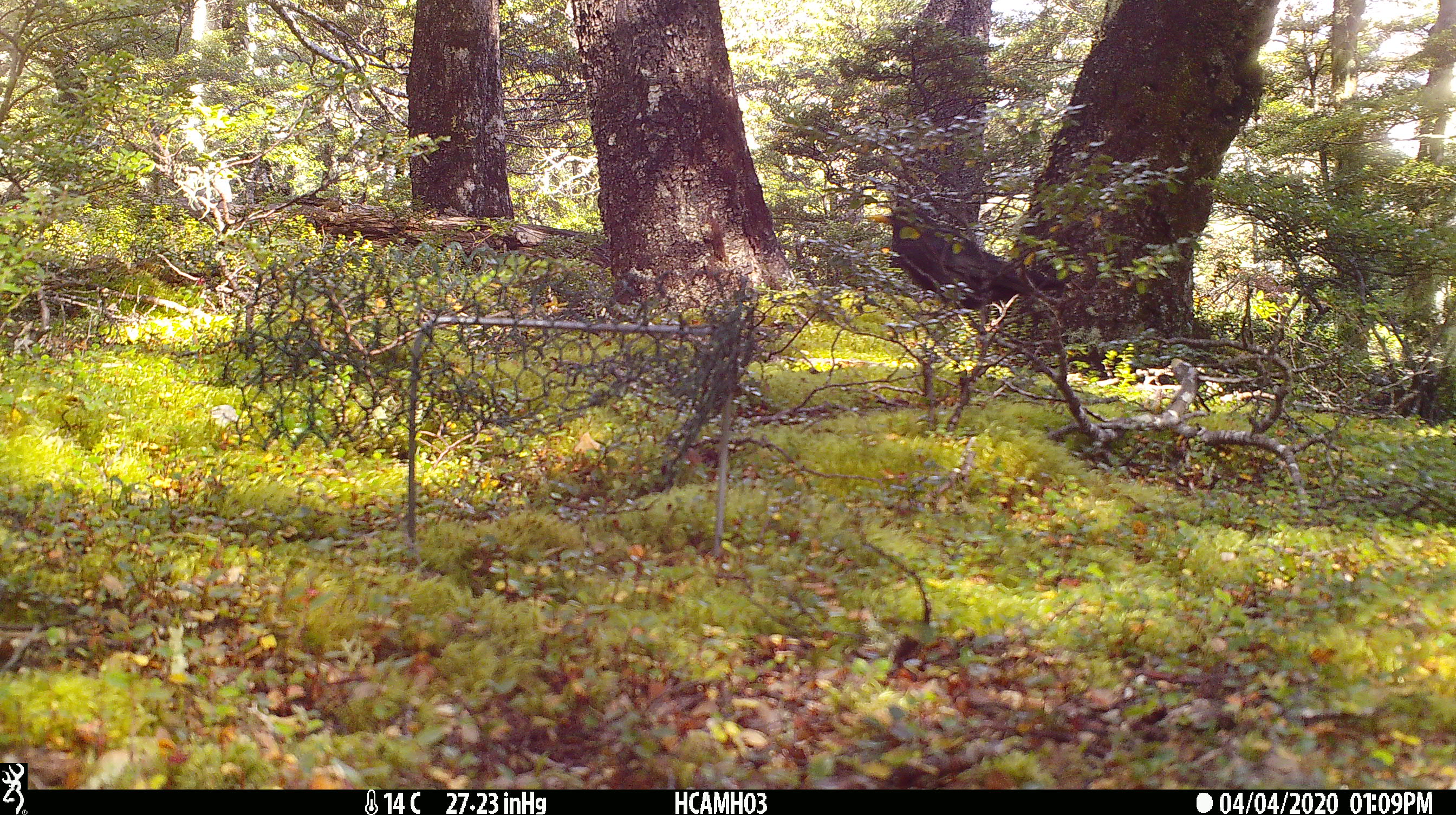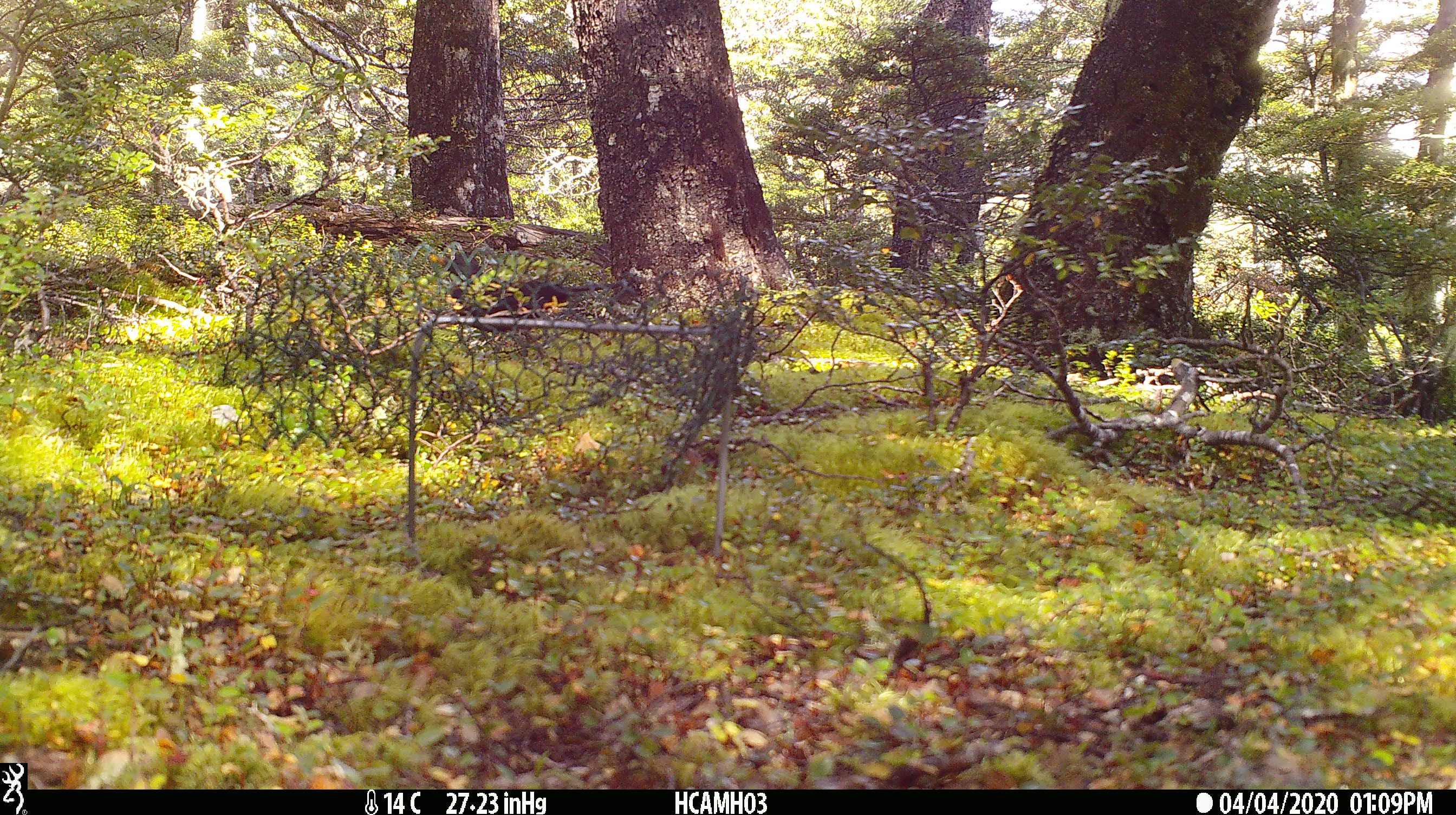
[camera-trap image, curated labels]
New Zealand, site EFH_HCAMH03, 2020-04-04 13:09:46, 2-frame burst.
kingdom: Animalia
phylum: Chordata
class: Aves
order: Passeriformes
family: Turdidae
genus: Turdus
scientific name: Turdus merula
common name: eurasian blackbird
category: blackbird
Blackbird (eurasian blackbird) (Turdus merula).